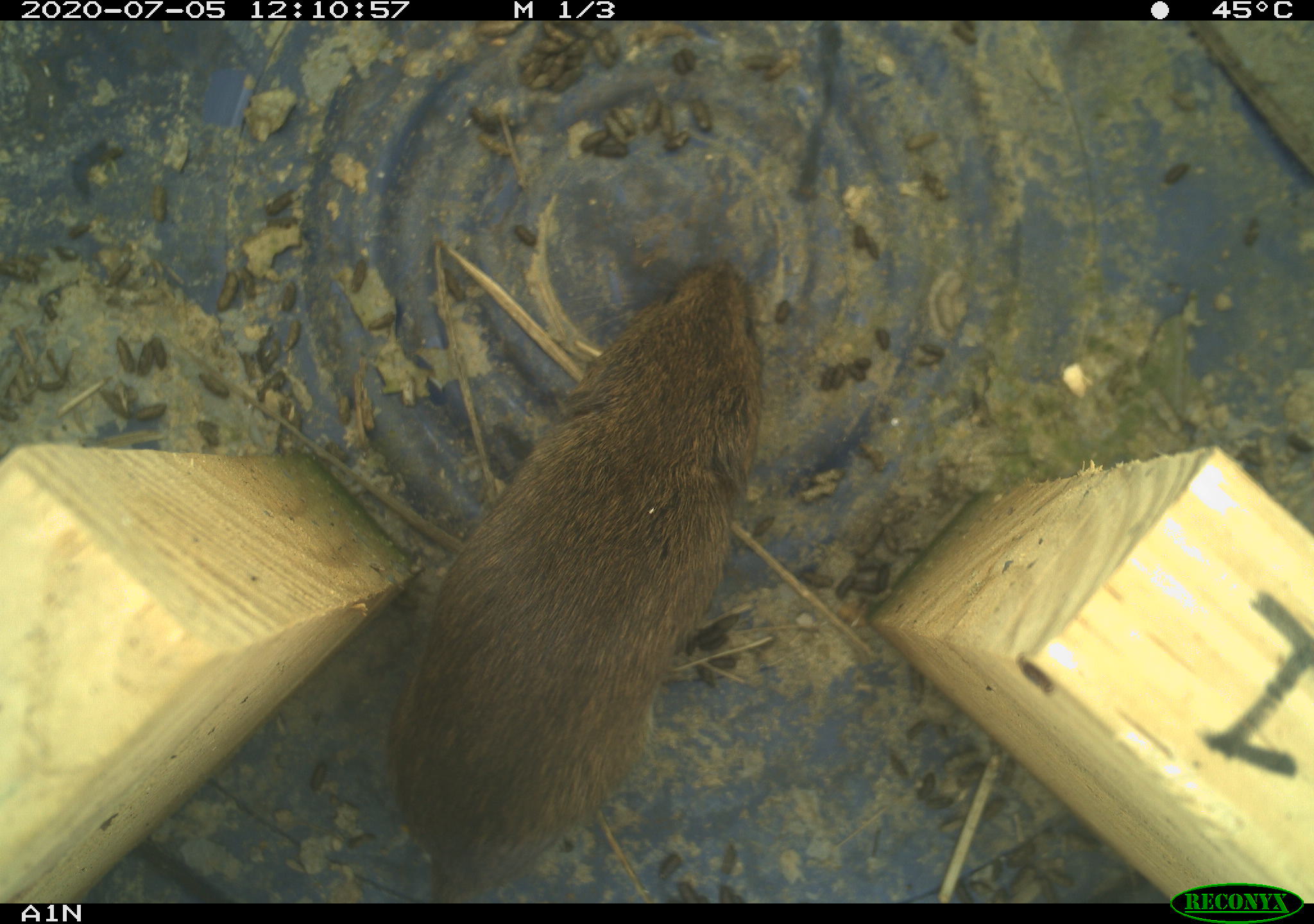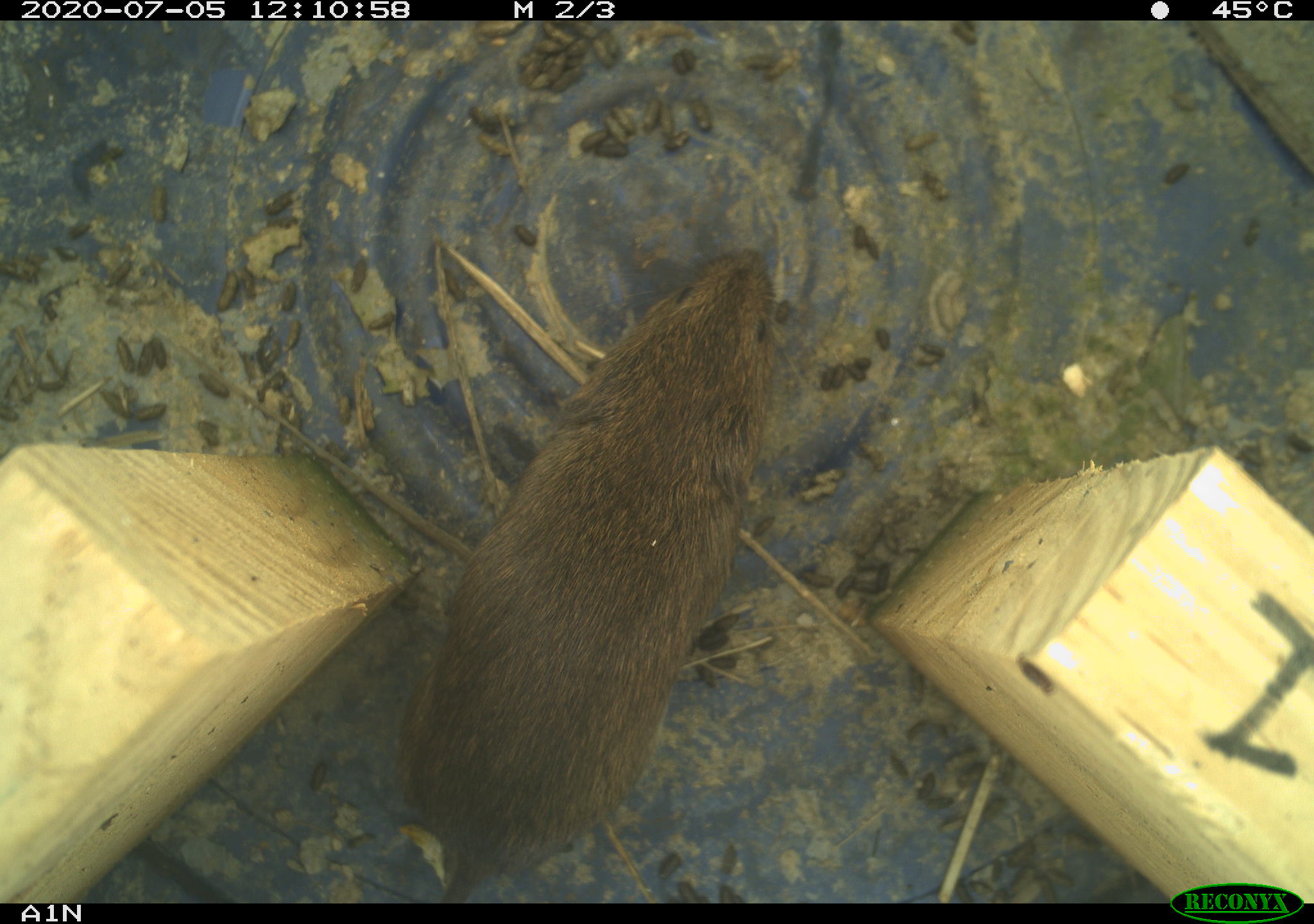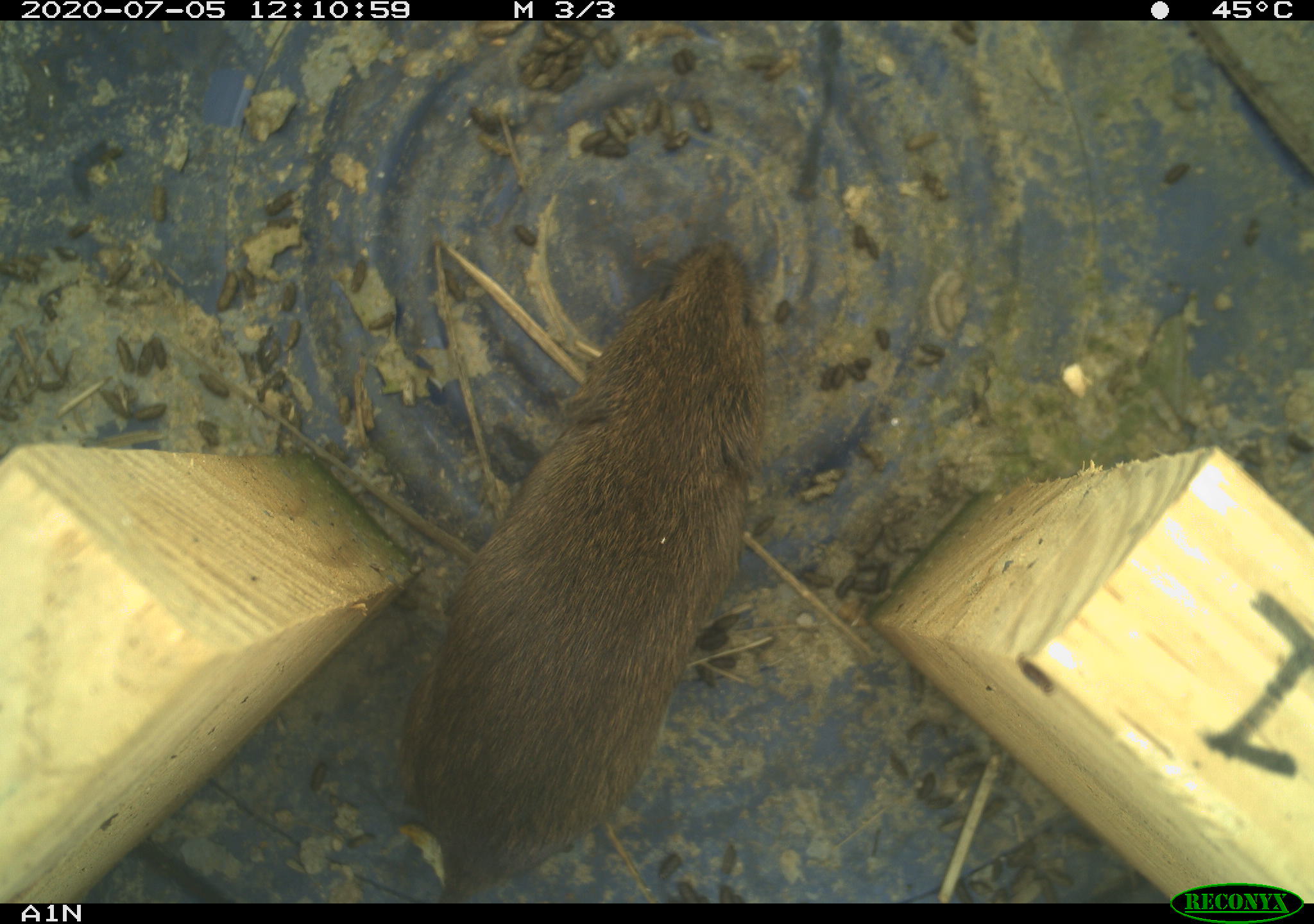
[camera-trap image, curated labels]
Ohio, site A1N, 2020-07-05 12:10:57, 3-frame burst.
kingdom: Animalia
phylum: Chordata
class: Mammalia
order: Rodentia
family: Cricetidae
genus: Microtus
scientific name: Microtus pennsylvanicus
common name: meadow vole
Meadow vole (Microtus pennsylvanicus).